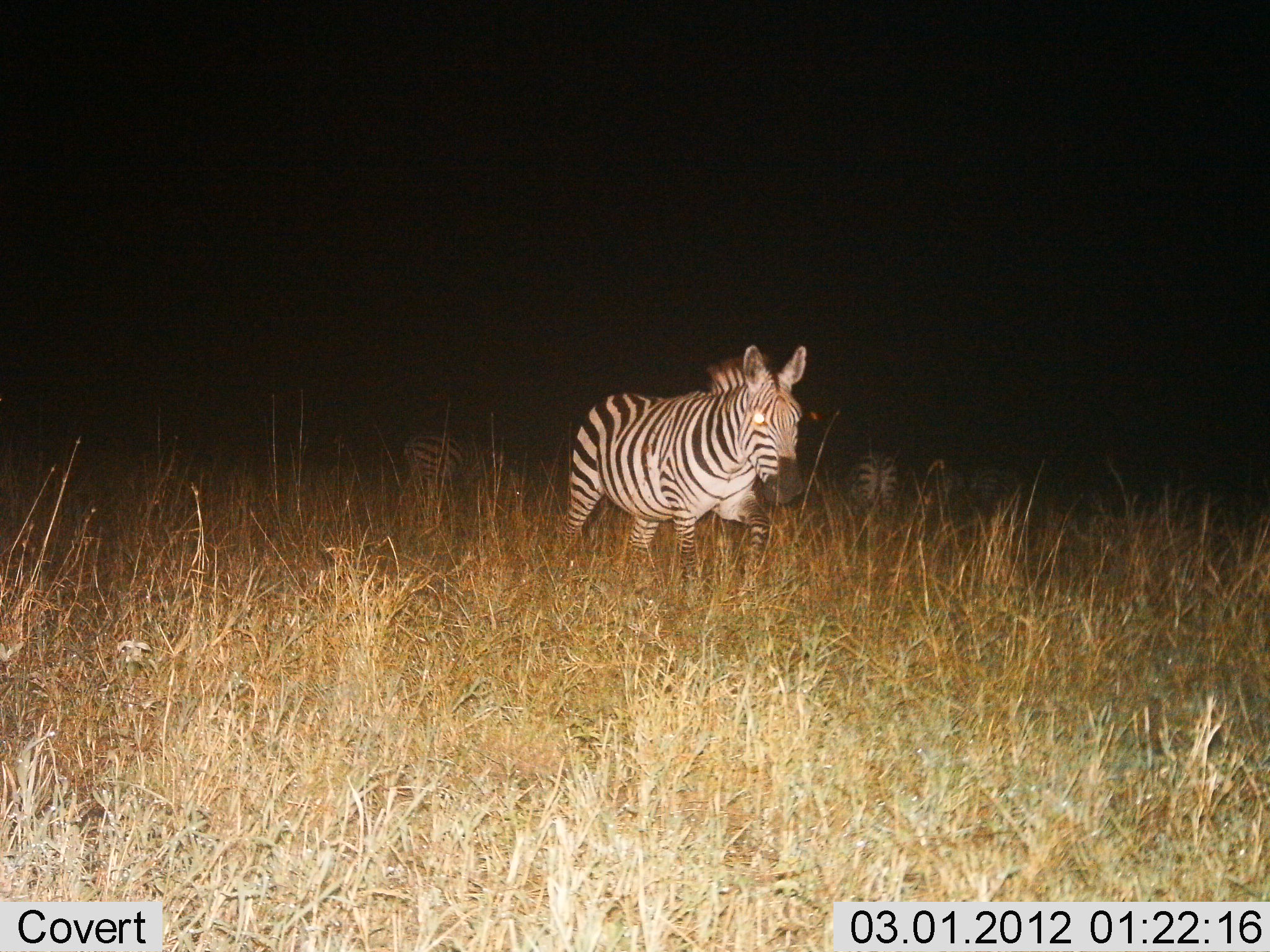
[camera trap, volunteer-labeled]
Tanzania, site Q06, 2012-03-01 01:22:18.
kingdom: Animalia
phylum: Chordata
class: Mammalia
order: Perissodactyla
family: Equidae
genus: Equus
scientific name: Equus quagga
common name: plains zebra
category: zebra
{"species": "zebra (plains zebra) (Equus quagga)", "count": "4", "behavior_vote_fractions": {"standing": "73%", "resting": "7%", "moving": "40%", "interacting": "0%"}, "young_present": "0%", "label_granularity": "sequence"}